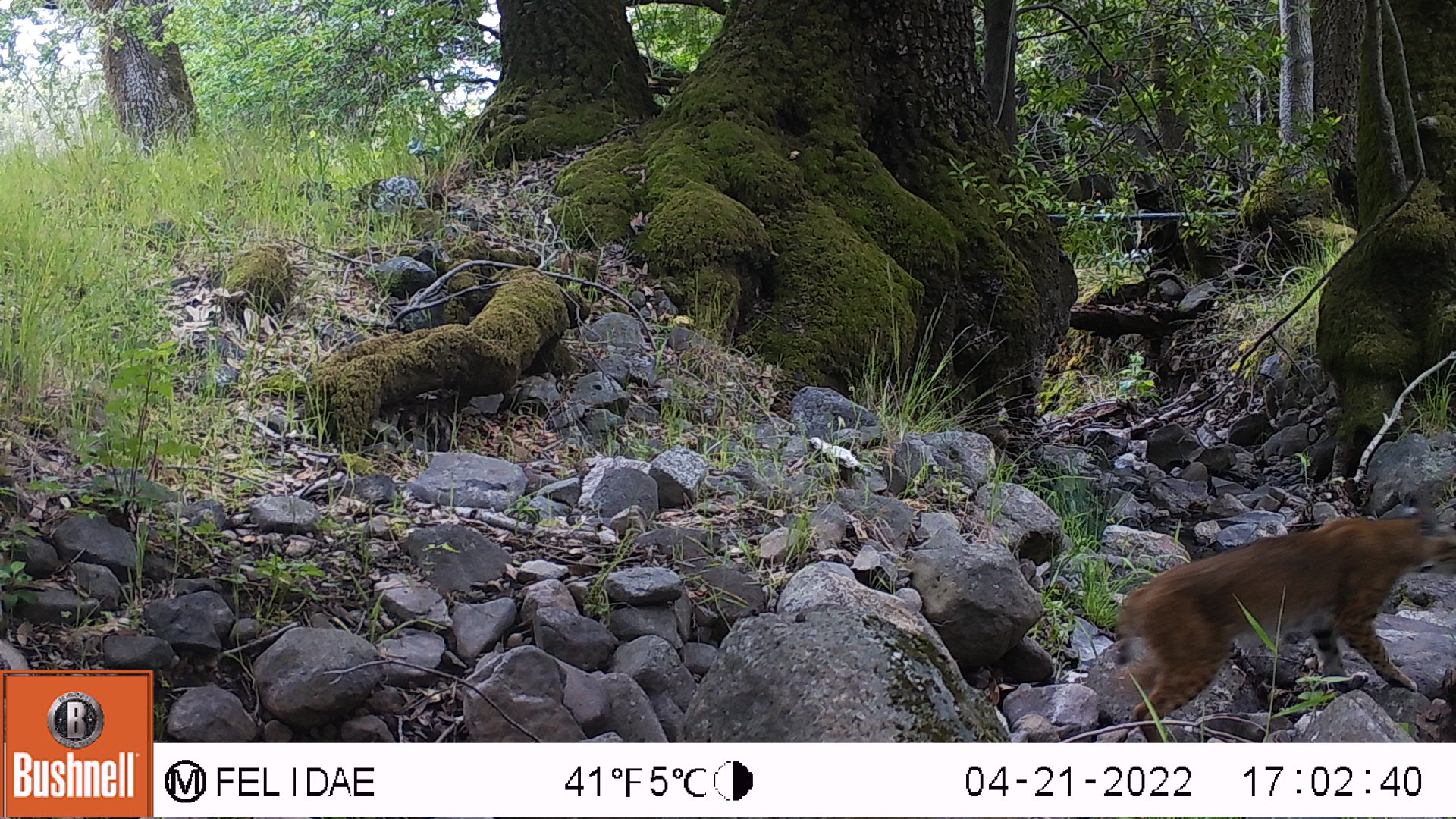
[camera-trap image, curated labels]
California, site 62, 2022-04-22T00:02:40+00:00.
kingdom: Animalia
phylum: Chordata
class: Mammalia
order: Carnivora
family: Felidae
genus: Lynx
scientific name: Lynx rufus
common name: bobcat